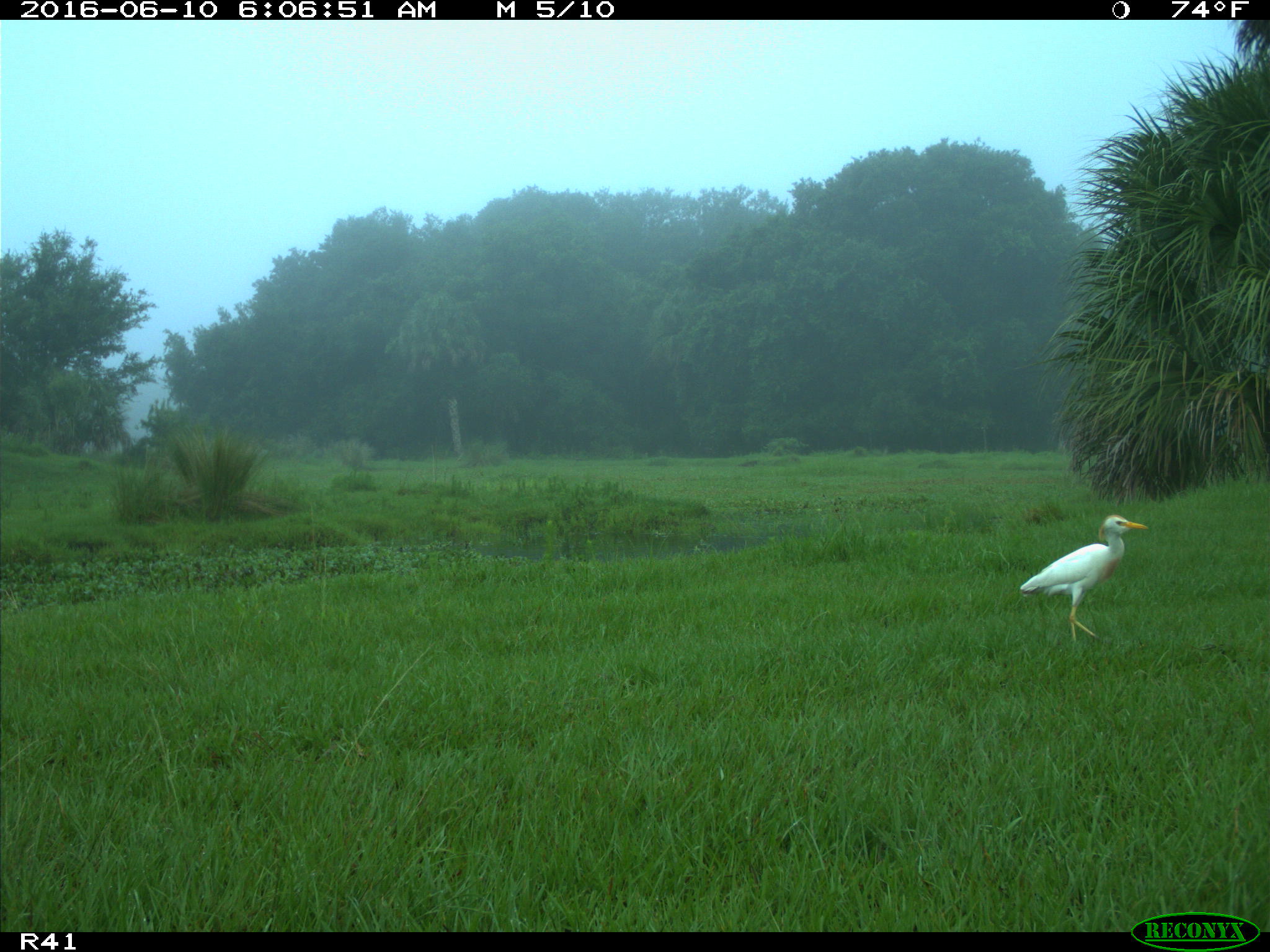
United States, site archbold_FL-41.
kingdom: Animalia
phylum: Chordata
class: Mammalia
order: Artiodactyla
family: Bovidae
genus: Bos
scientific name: Bos taurus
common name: domestic cow